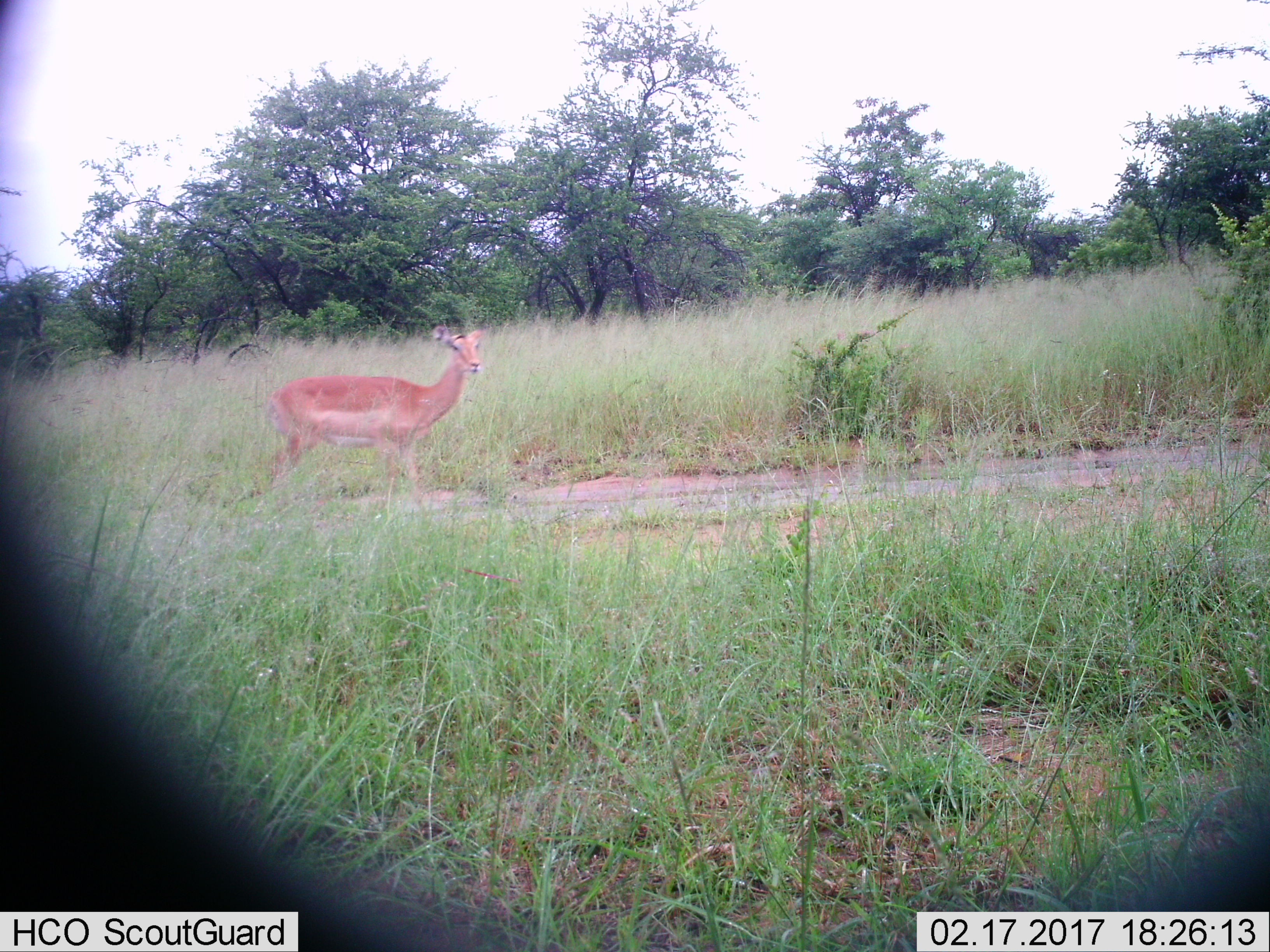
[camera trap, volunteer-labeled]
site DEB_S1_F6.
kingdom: Animalia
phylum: Chordata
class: Mammalia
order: Artiodactyla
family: Bovidae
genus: Aepyceros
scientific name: Aepyceros melampus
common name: impala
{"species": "impala (Aepyceros melampus)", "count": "1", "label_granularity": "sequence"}